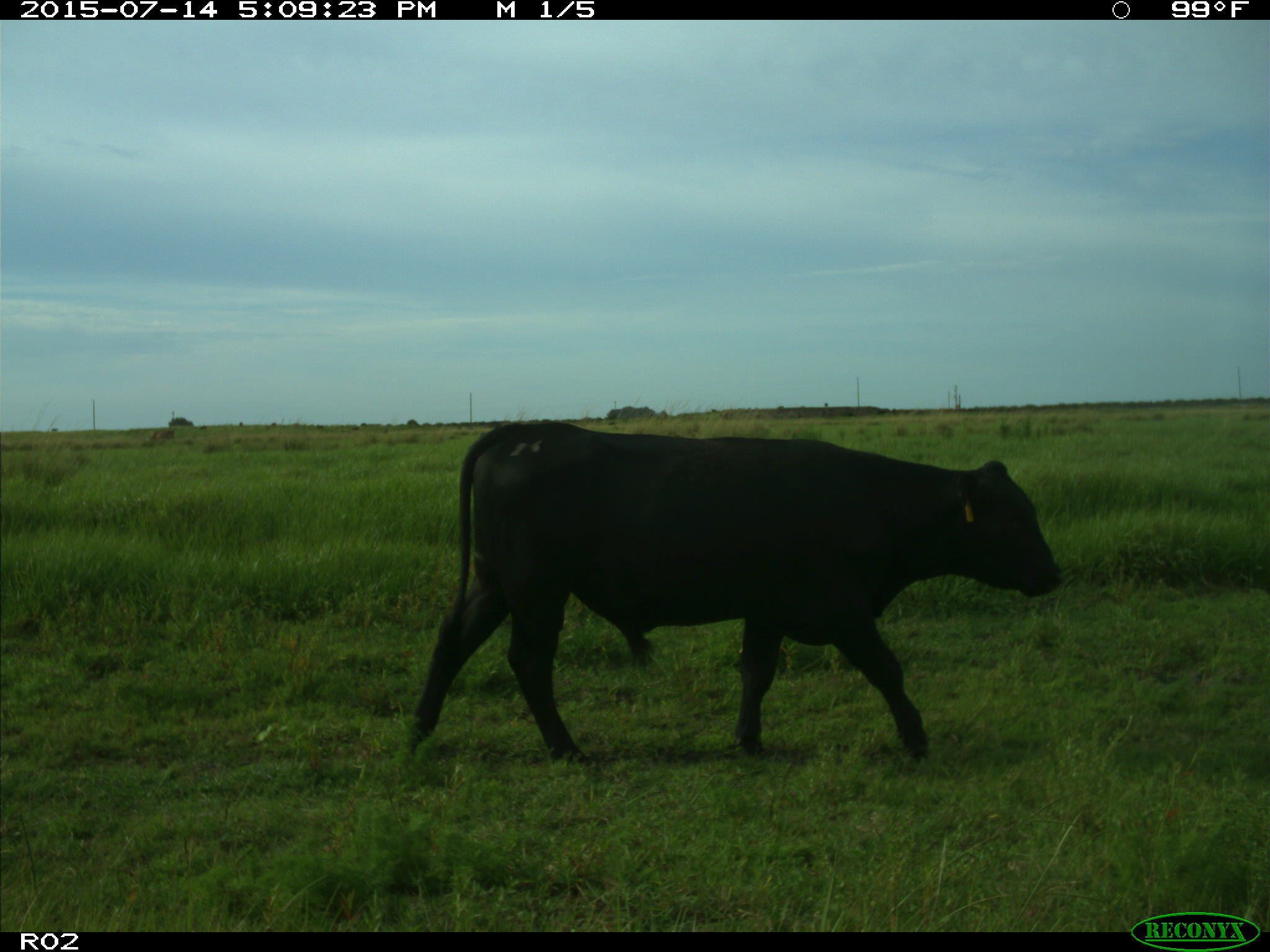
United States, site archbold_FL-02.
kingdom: Animalia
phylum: Chordata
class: Mammalia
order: Artiodactyla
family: Bovidae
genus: Bos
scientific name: Bos taurus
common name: domestic cow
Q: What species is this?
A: Bos taurus (domestic cow).